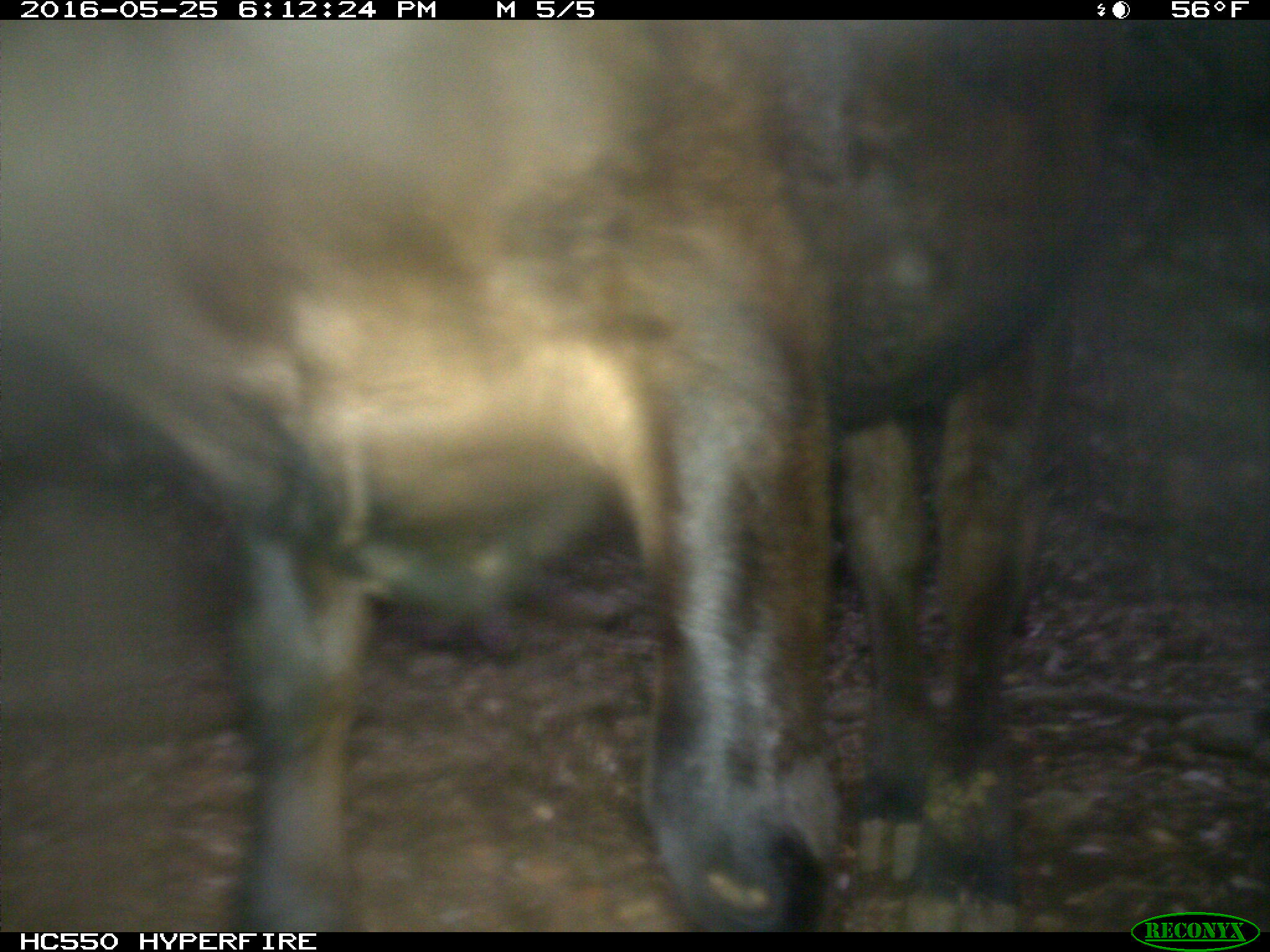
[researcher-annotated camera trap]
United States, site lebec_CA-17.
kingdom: Animalia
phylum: Chordata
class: Mammalia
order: Artiodactyla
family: Bovidae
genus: Bos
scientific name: Bos taurus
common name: domestic cow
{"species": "Bos taurus (domestic cow)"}